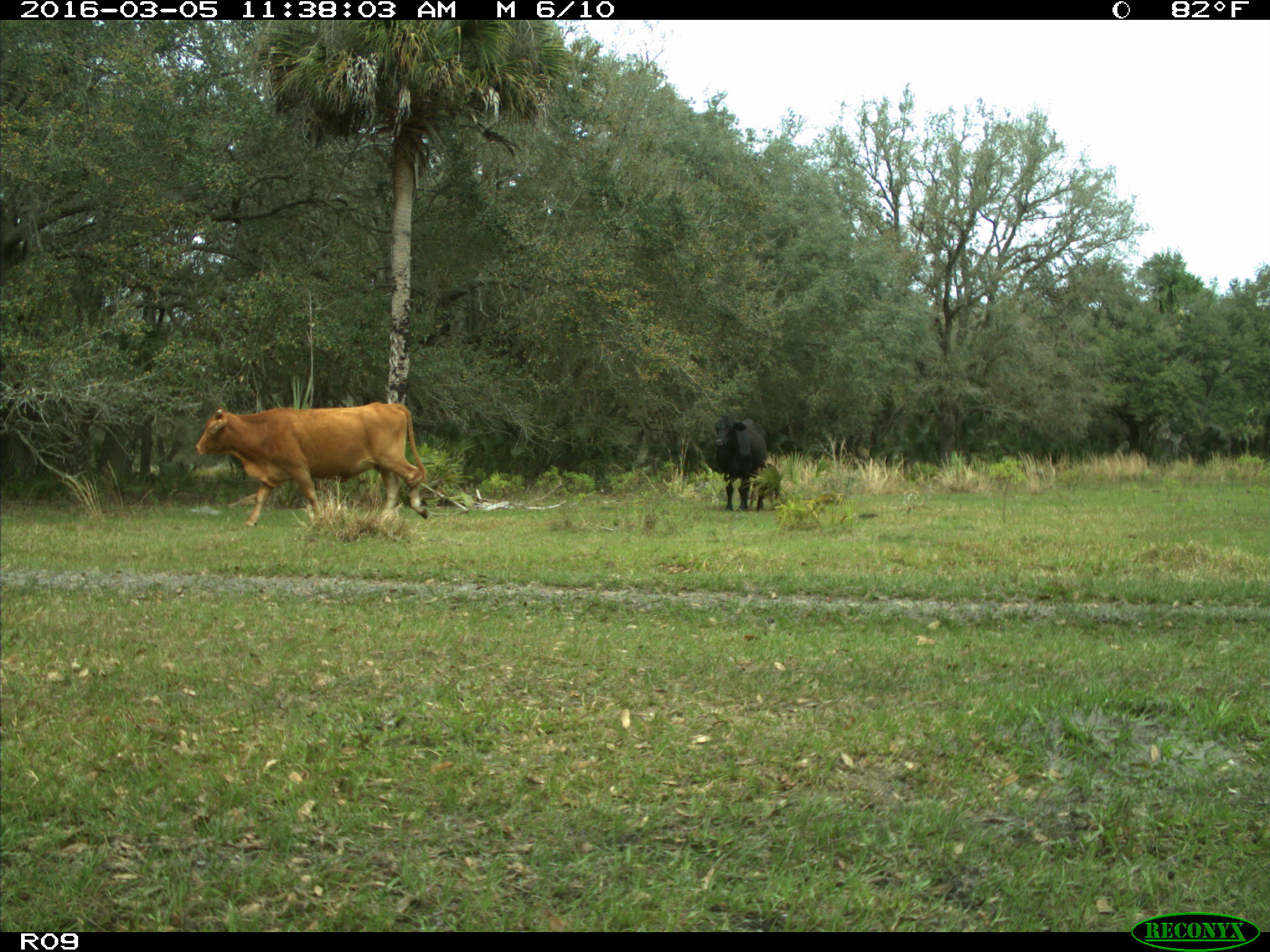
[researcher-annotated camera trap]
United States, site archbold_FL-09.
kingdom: Animalia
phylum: Chordata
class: Mammalia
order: Artiodactyla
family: Bovidae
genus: Bos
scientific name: Bos taurus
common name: domestic cow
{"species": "Bos taurus (domestic cow)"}